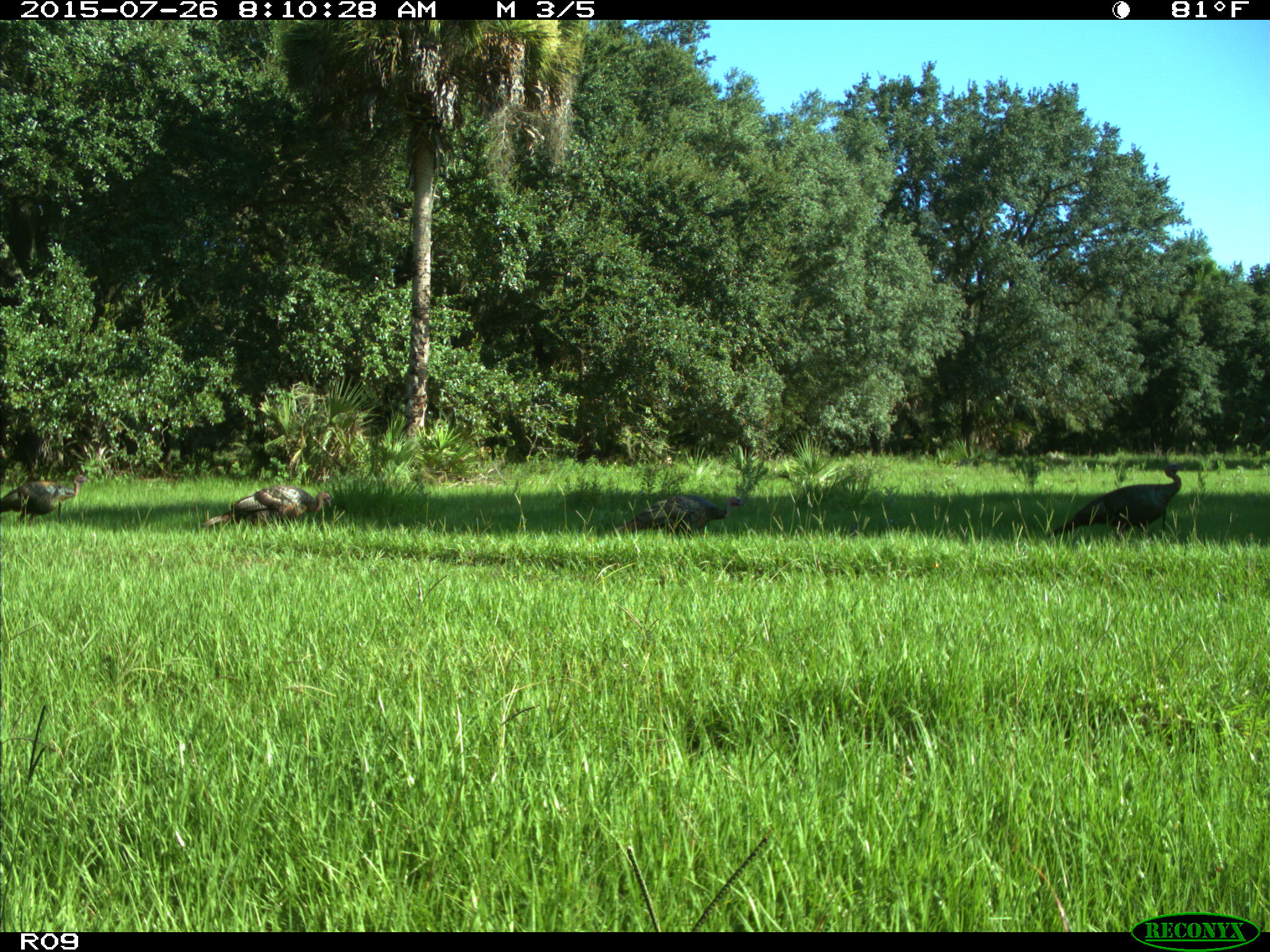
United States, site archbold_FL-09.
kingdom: Animalia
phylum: Chordata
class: Aves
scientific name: Aves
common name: birds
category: unidentified bird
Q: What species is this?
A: Unidentified bird (birds) (Aves).